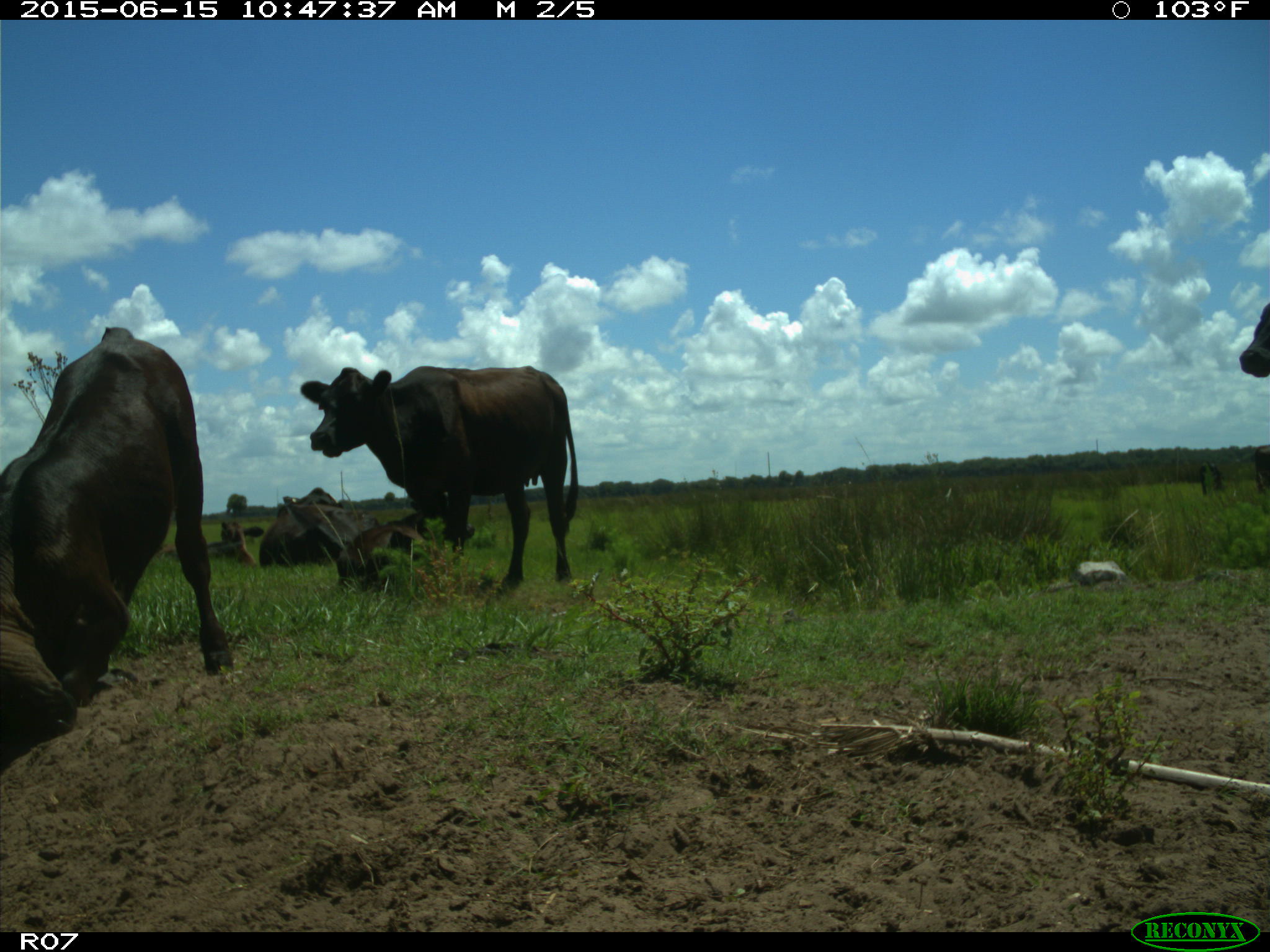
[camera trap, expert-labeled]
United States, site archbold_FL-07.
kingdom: Animalia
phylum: Chordata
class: Mammalia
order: Artiodactyla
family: Bovidae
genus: Bos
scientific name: Bos taurus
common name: domestic cow